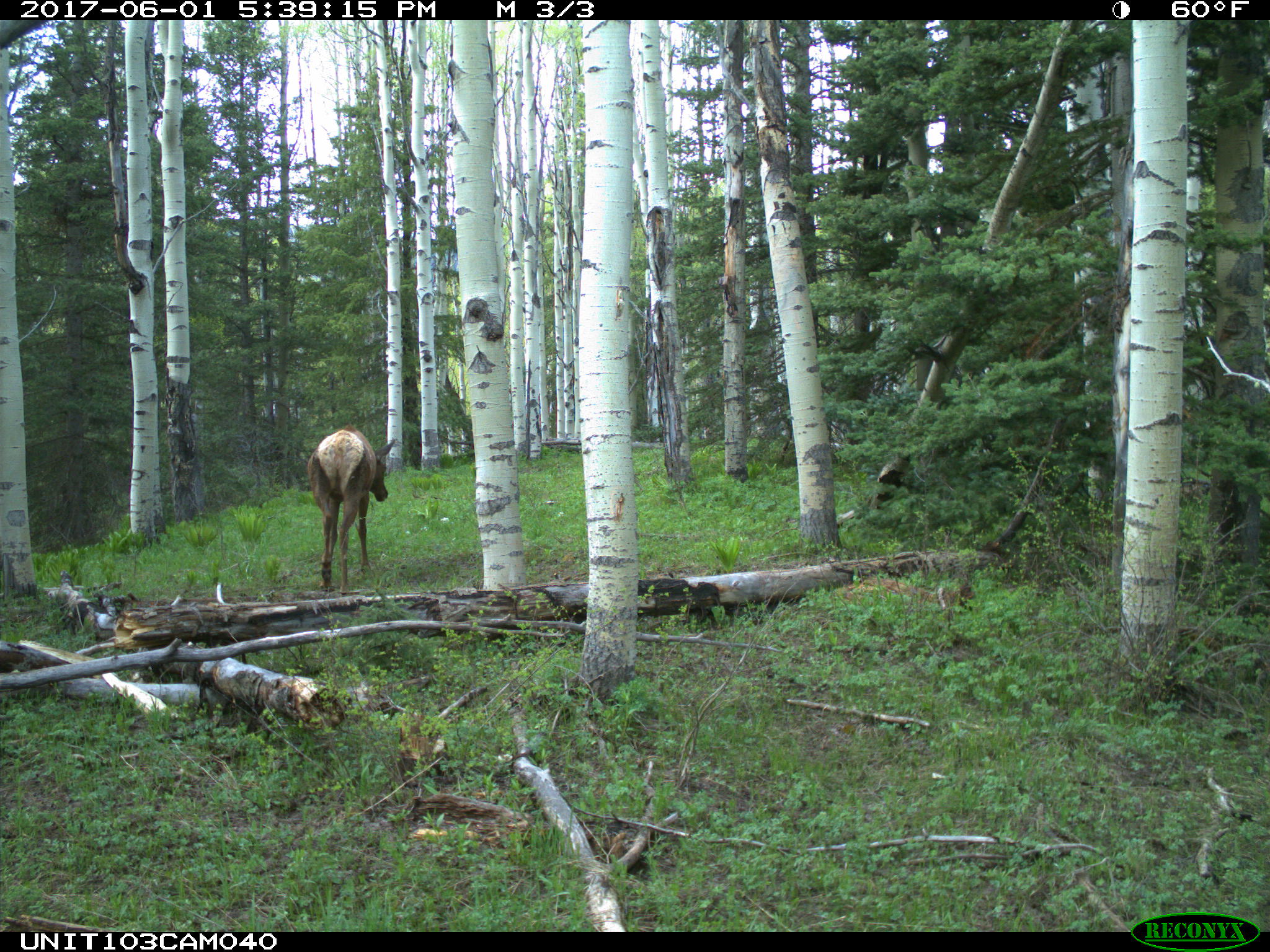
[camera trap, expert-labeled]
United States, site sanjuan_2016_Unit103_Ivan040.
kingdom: Animalia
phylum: Chordata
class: Mammalia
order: Artiodactyla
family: Cervidae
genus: Cervus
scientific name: Cervus elaphus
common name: red deer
Cervus elaphus (red deer).